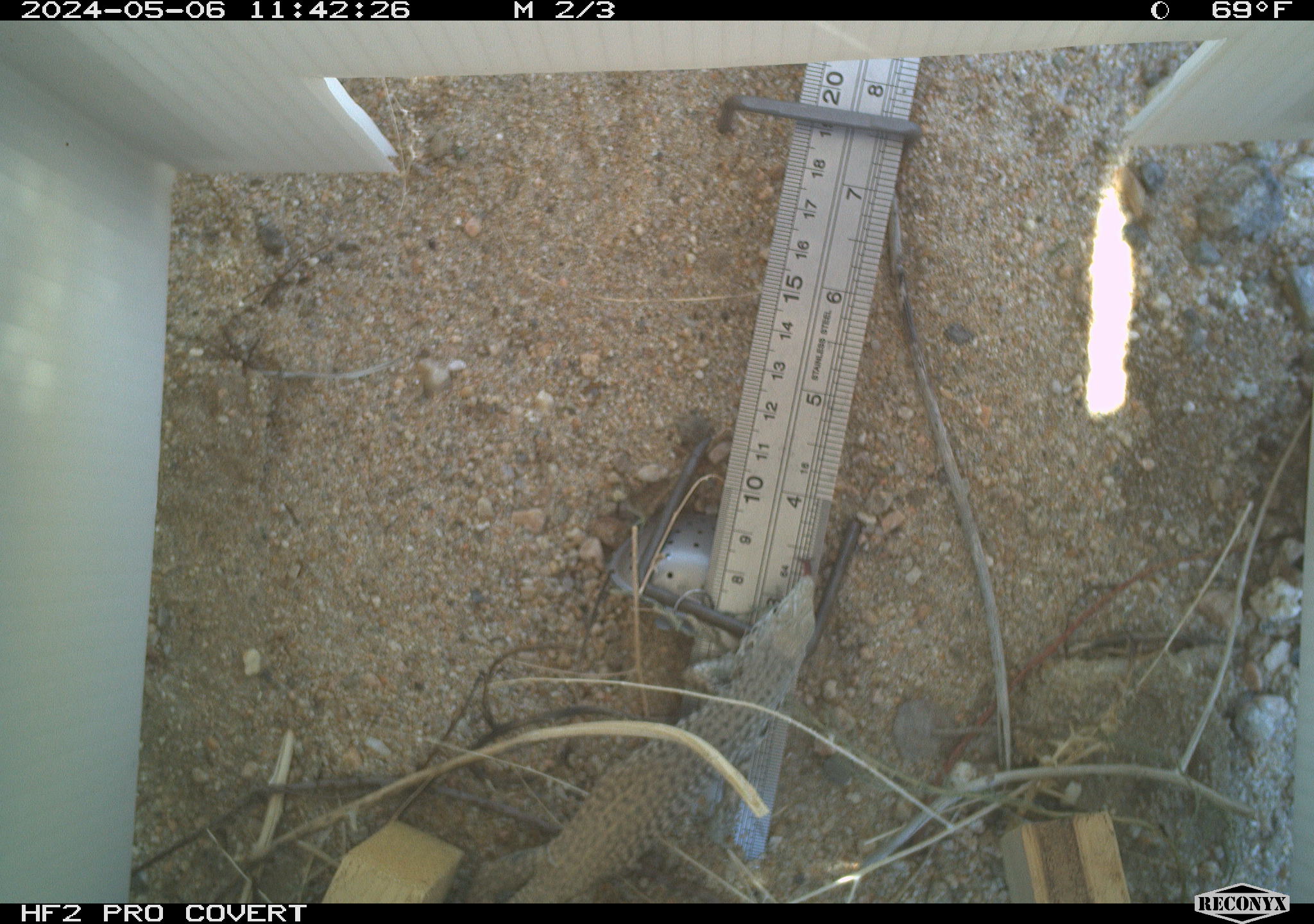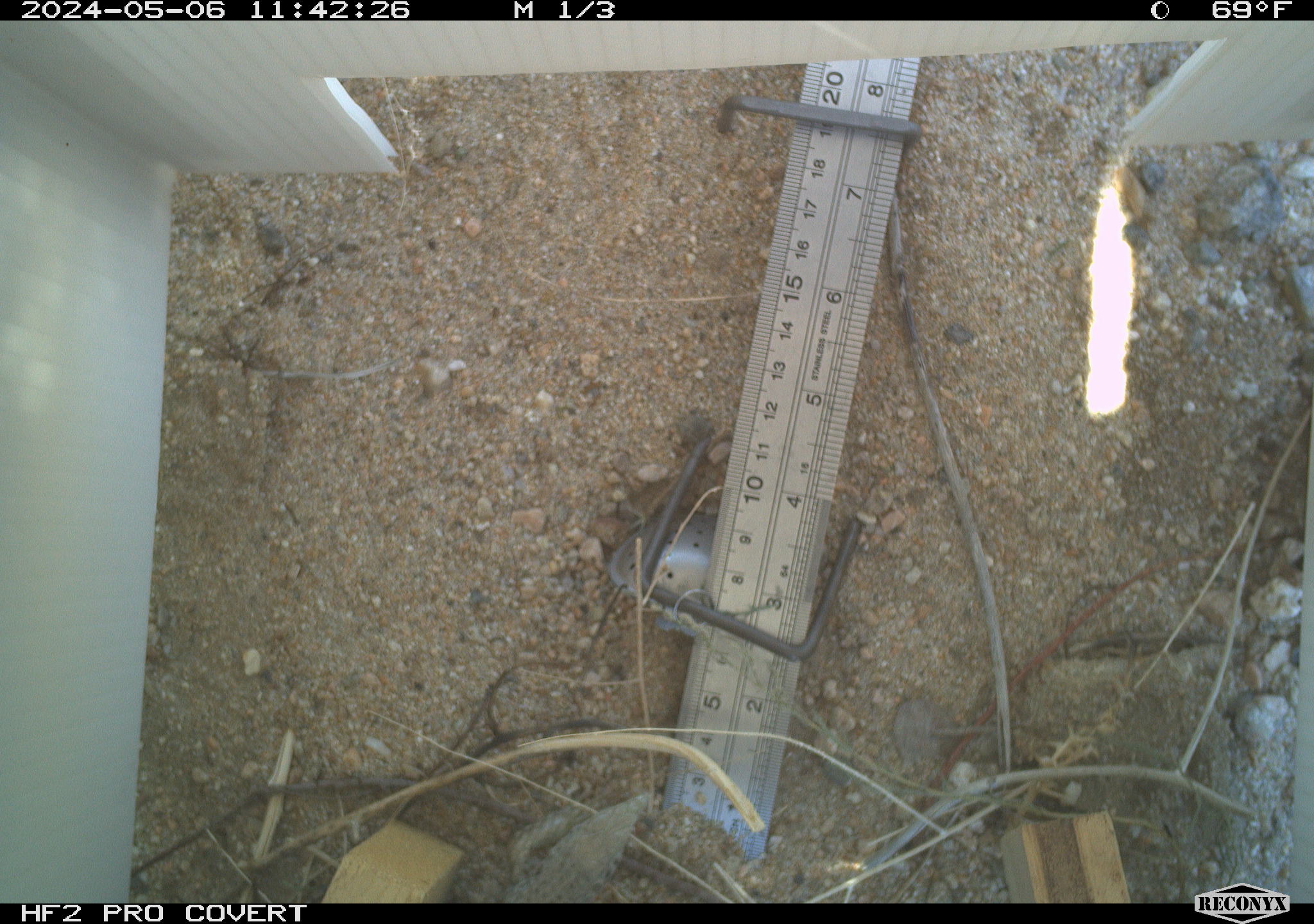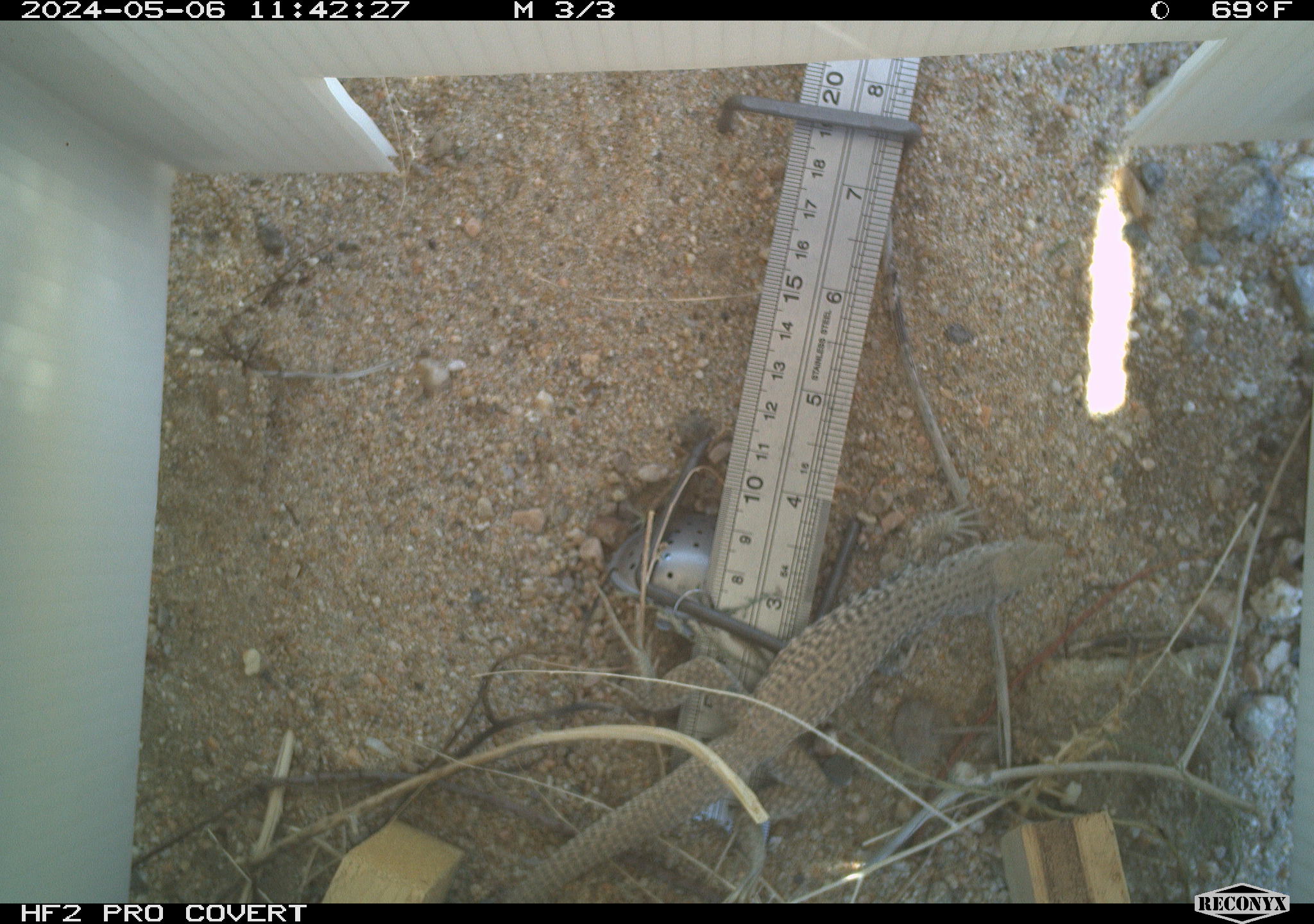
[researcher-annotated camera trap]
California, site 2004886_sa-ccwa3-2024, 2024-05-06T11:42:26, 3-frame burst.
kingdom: Animalia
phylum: Chordata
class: Reptilia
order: Squamata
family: Teiidae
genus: Aspidoscelis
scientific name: Aspidoscelis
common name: whiptail lizards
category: aspidoscelis species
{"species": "aspidoscelis species (whiptail lizards) (Aspidoscelis)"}